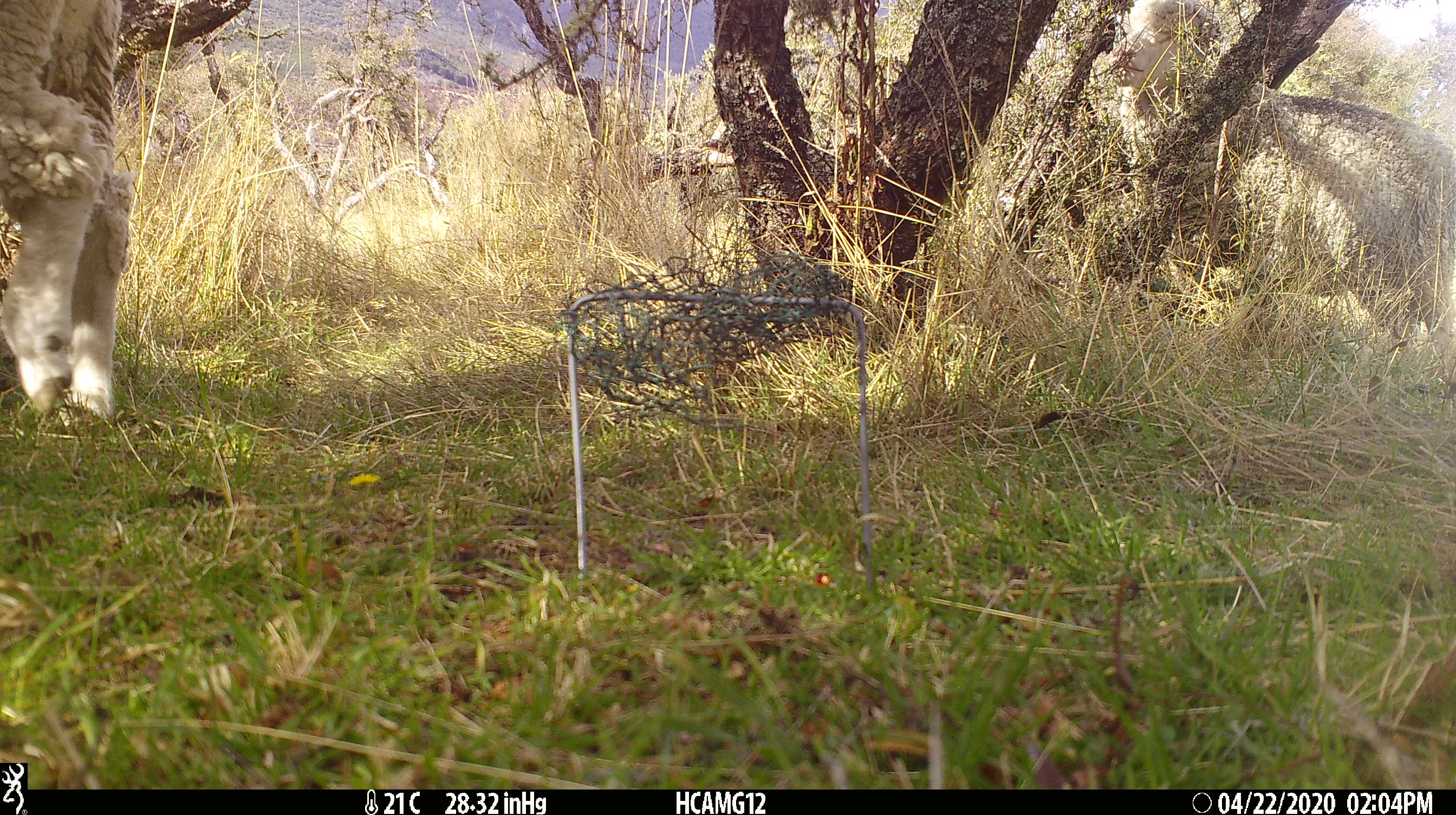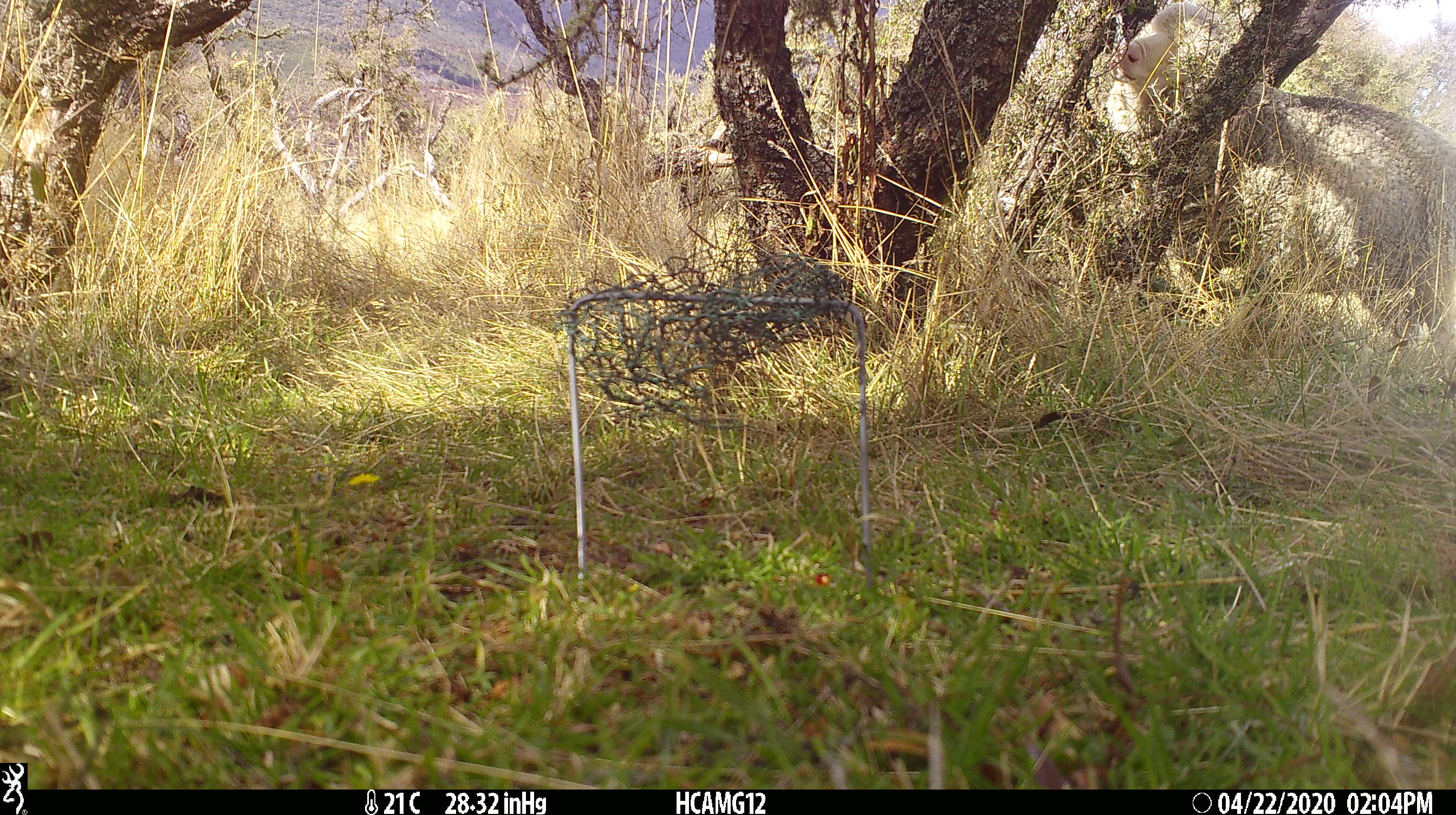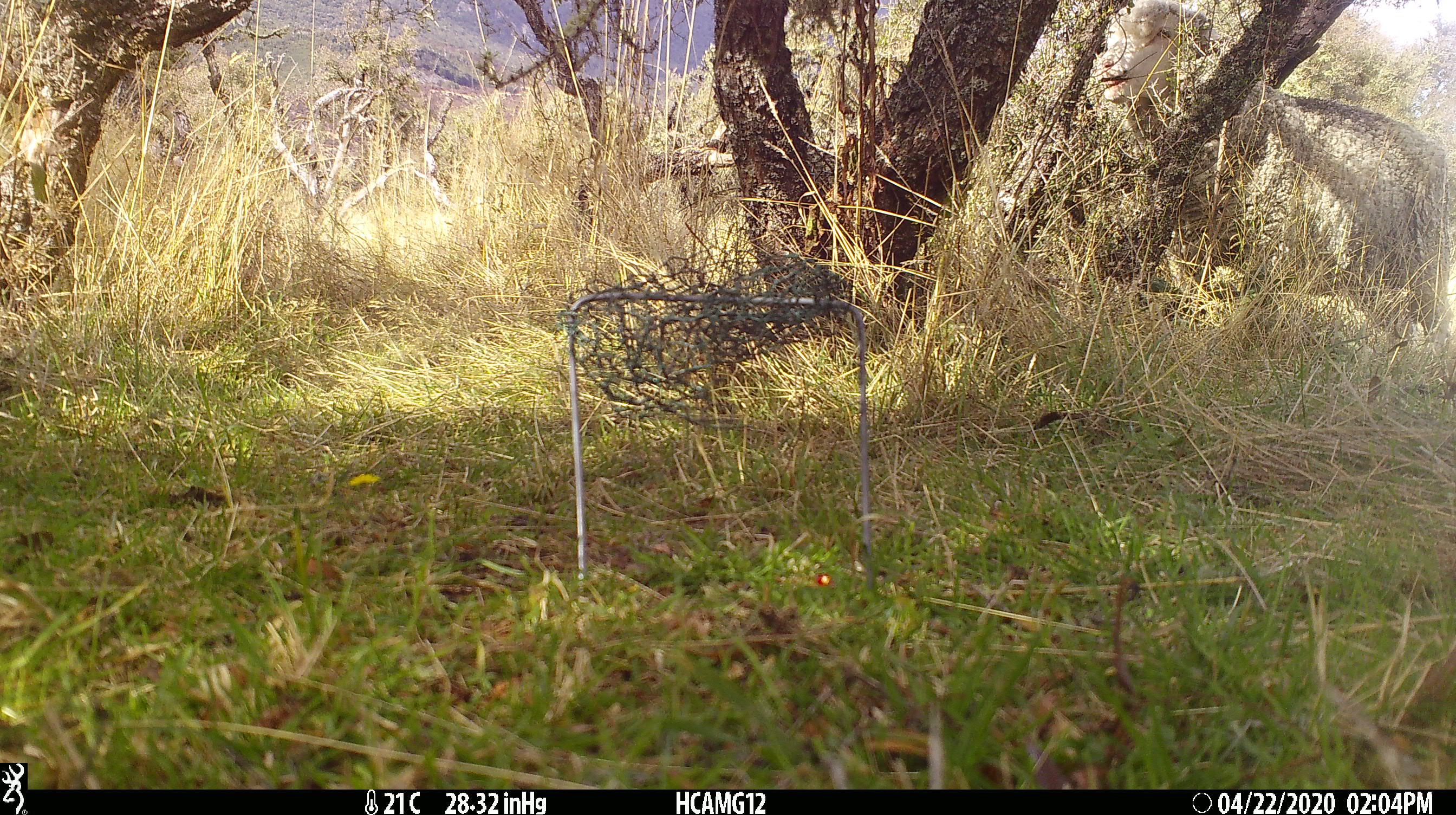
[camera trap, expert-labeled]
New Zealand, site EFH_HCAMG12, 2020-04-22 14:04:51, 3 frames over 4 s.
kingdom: Animalia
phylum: Chordata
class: Mammalia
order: Artiodactyla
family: Bovidae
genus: Ovis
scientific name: Ovis aries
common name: domestic sheep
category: sheep